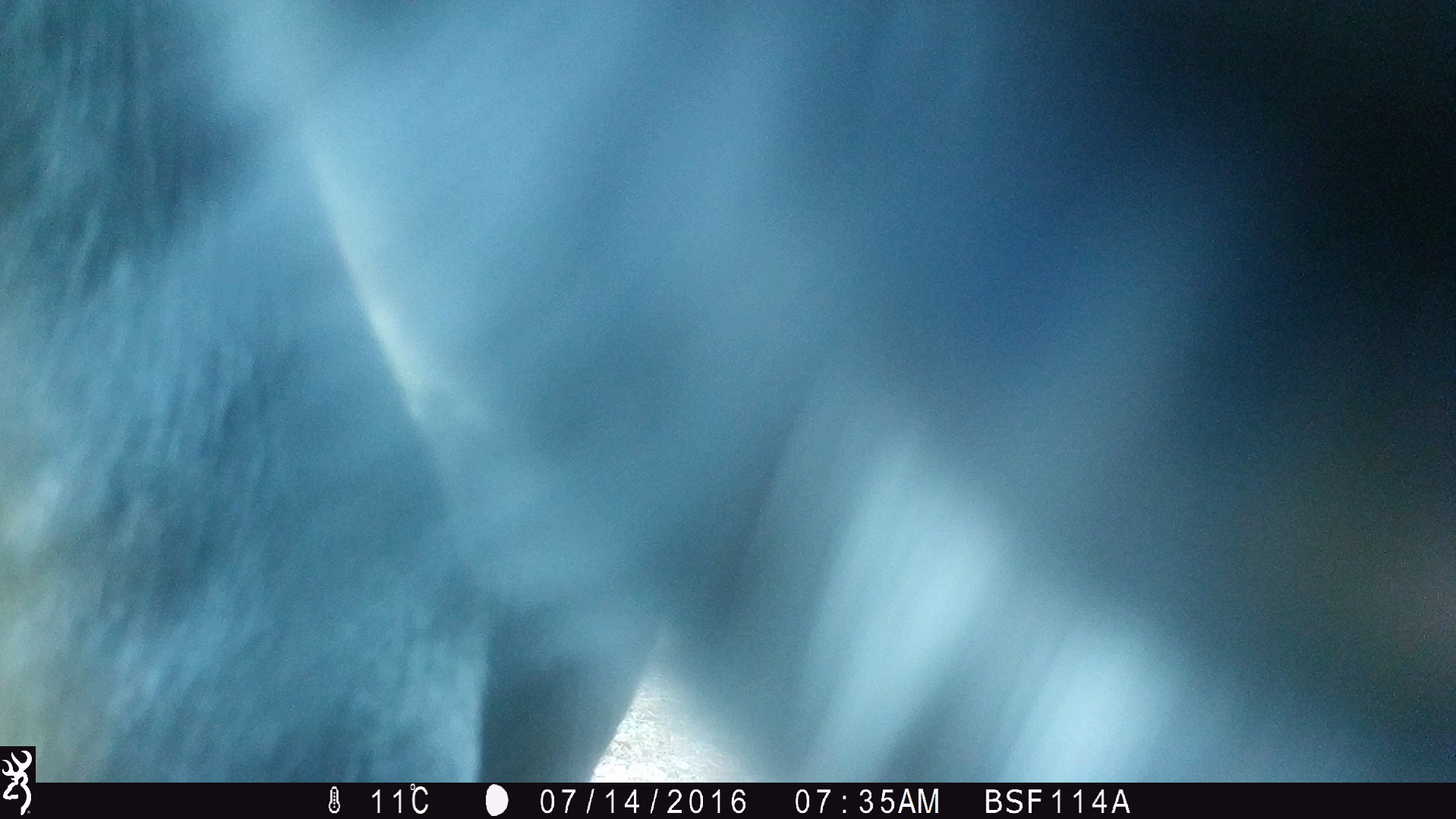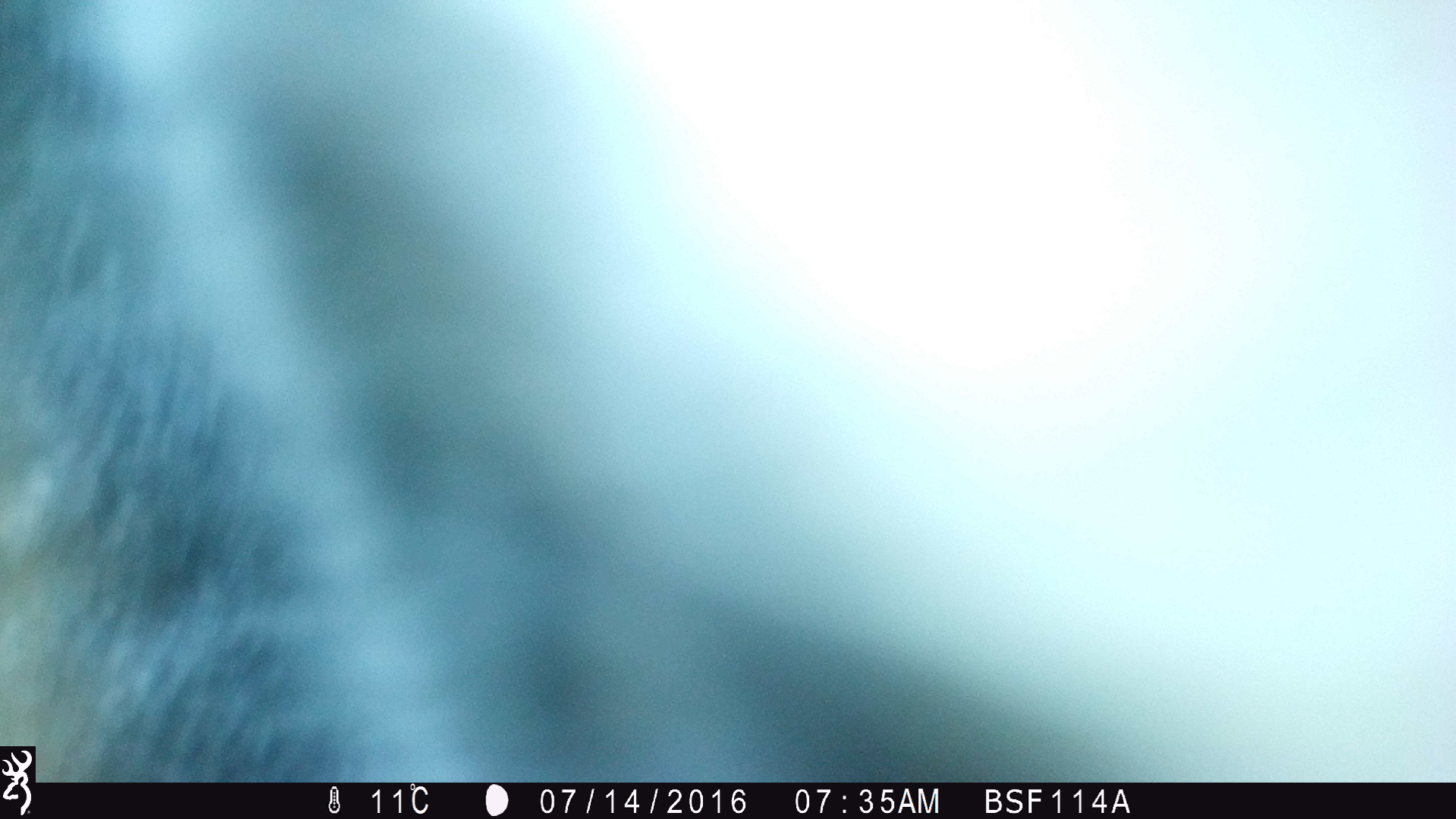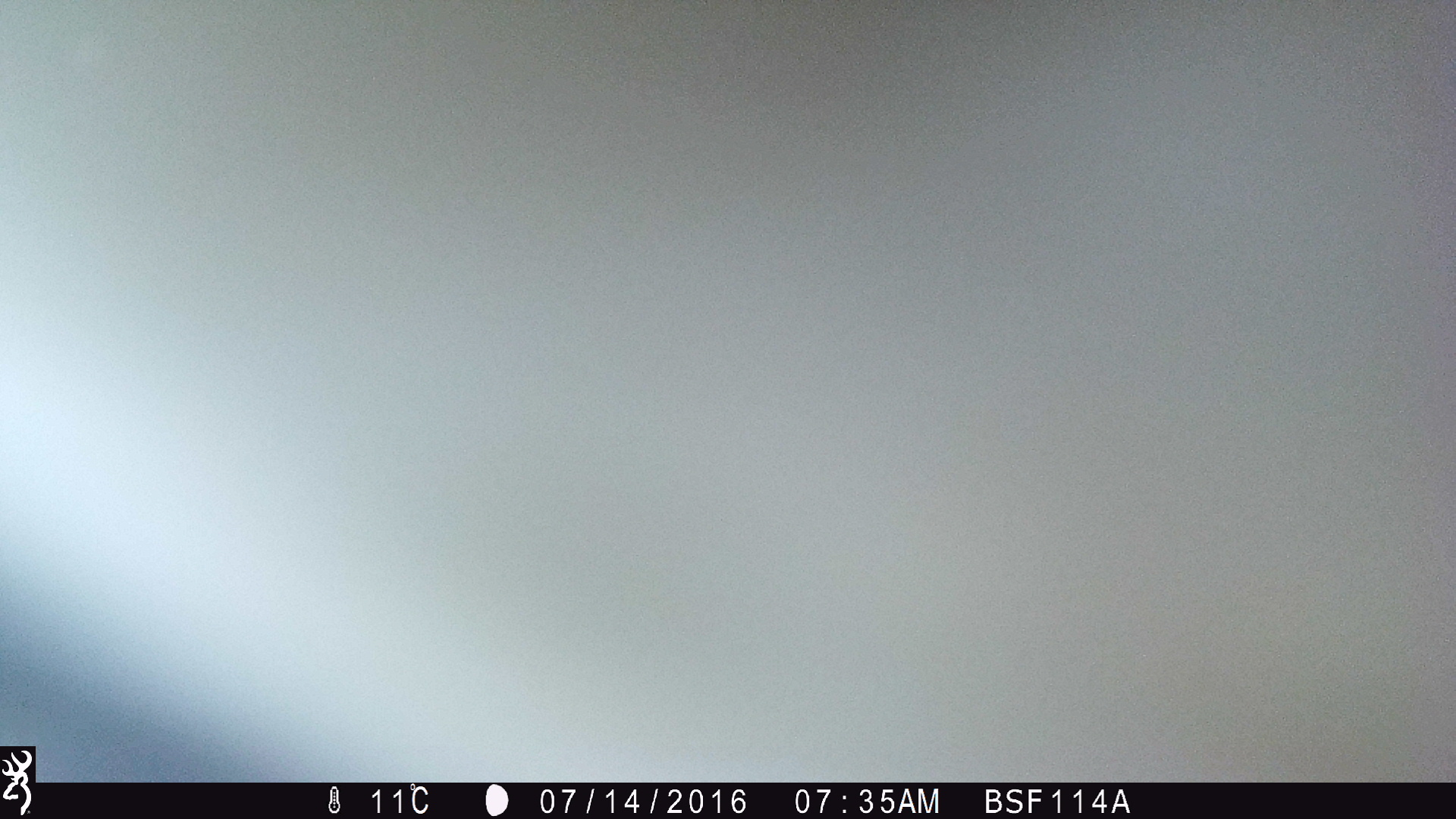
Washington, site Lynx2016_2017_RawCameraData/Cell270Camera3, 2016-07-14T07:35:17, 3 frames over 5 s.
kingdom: Animalia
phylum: Chordata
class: Mammalia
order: Artiodactyla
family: Bovidae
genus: Bos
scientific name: Bos taurus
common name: domestic cattle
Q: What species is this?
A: Domestic cattle (Bos taurus).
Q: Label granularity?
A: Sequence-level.